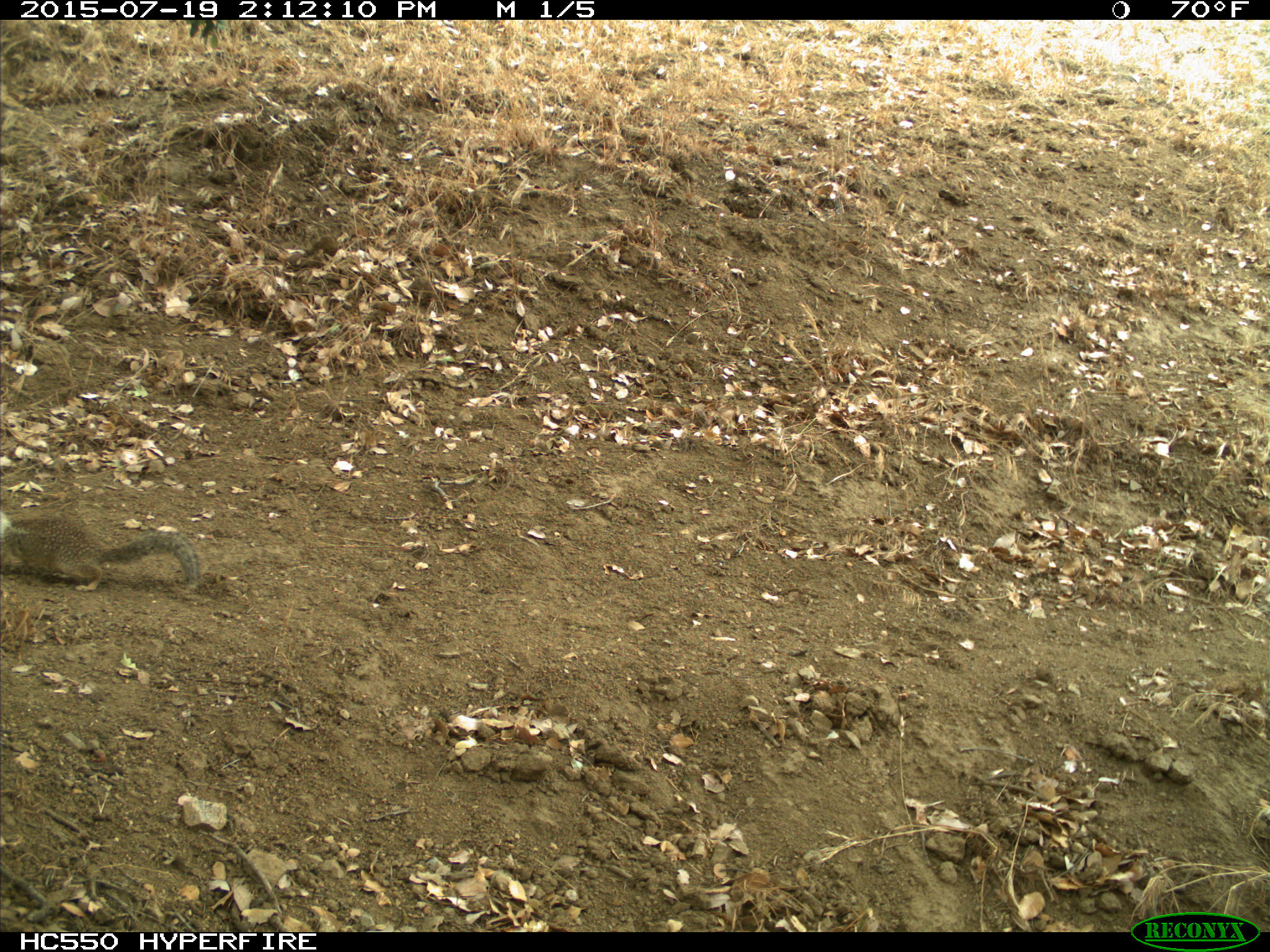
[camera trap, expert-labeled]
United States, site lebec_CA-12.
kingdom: Animalia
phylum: Chordata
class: Mammalia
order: Rodentia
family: Sciuridae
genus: Otospermophilus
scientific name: Otospermophilus beecheyi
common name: california ground squirrel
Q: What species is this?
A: Otospermophilus beecheyi (california ground squirrel).